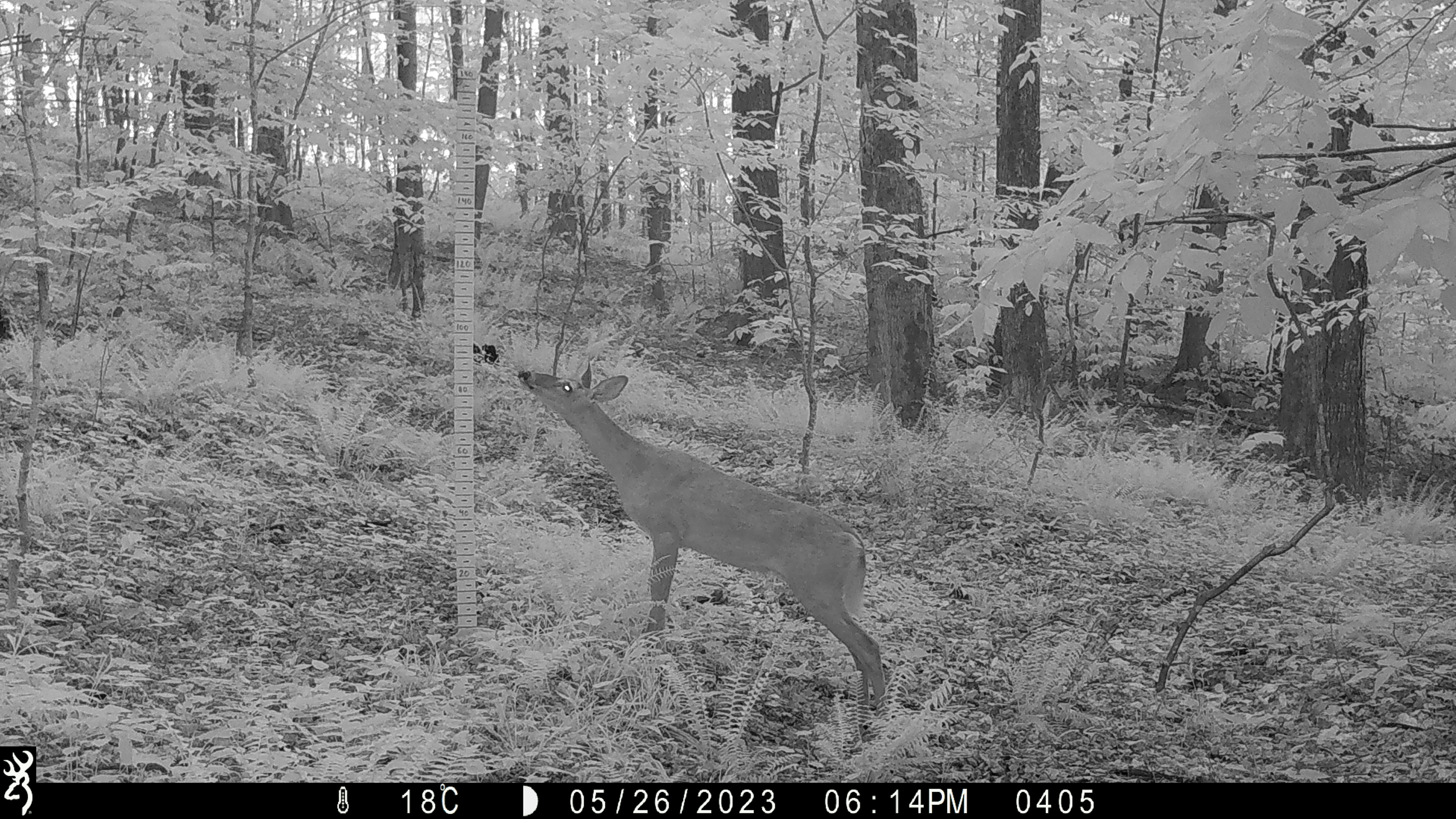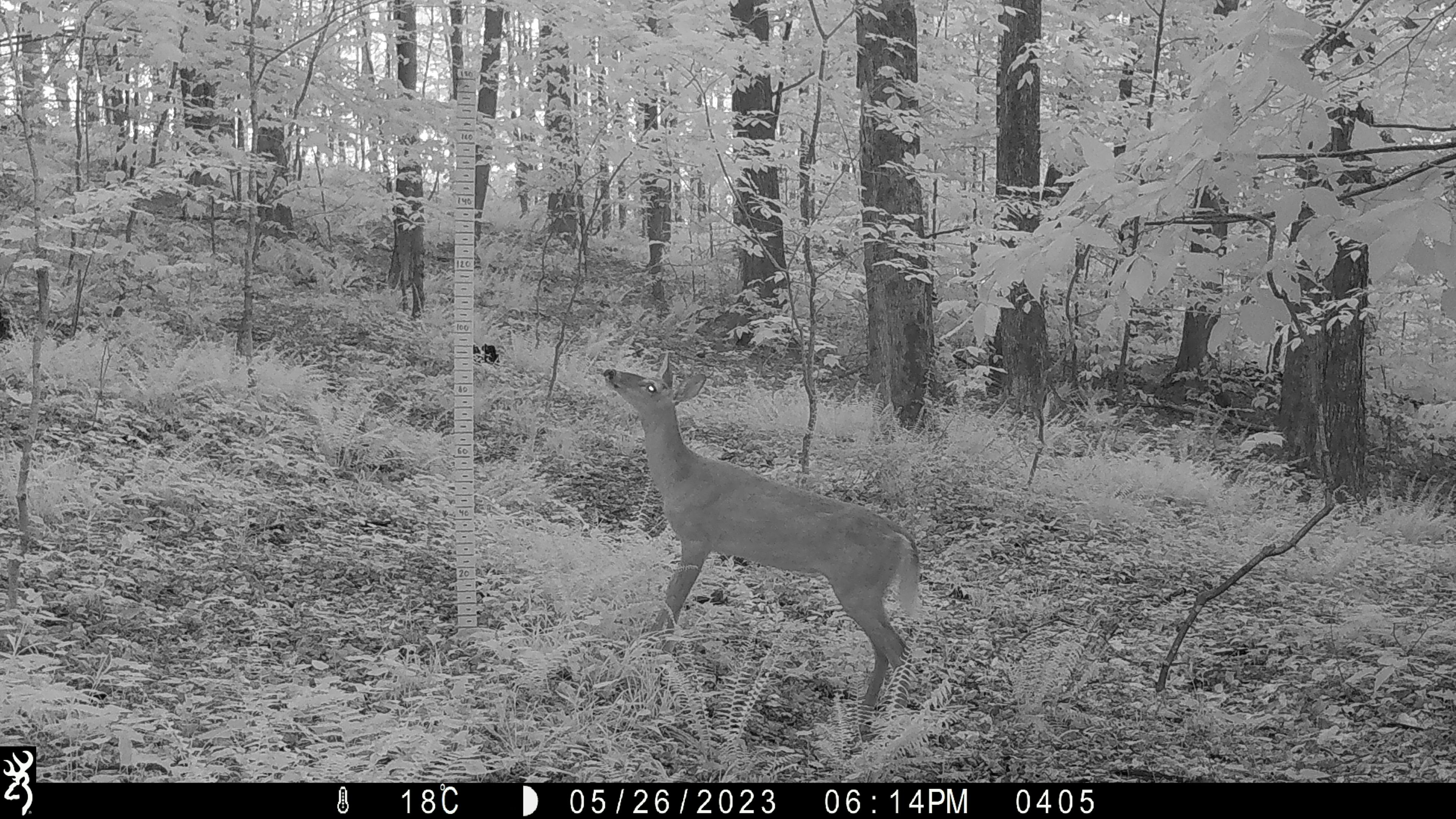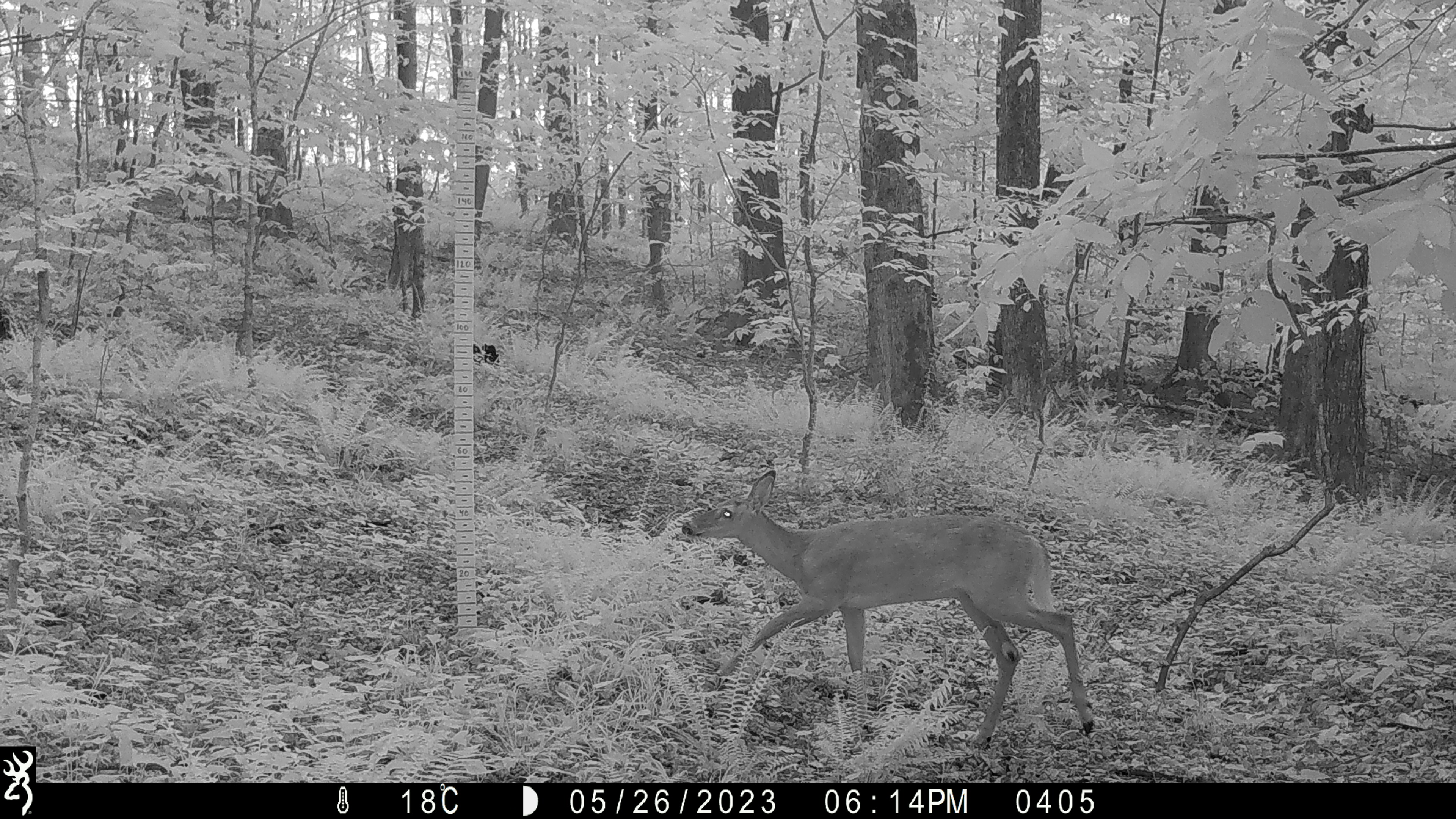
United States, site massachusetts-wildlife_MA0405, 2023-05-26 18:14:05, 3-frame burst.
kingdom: Animalia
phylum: Chordata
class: Mammalia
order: Artiodactyla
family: Cervidae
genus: Odocoileus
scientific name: Odocoileus virginianus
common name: white-tailed deer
White-tailed deer (Odocoileus virginianus).